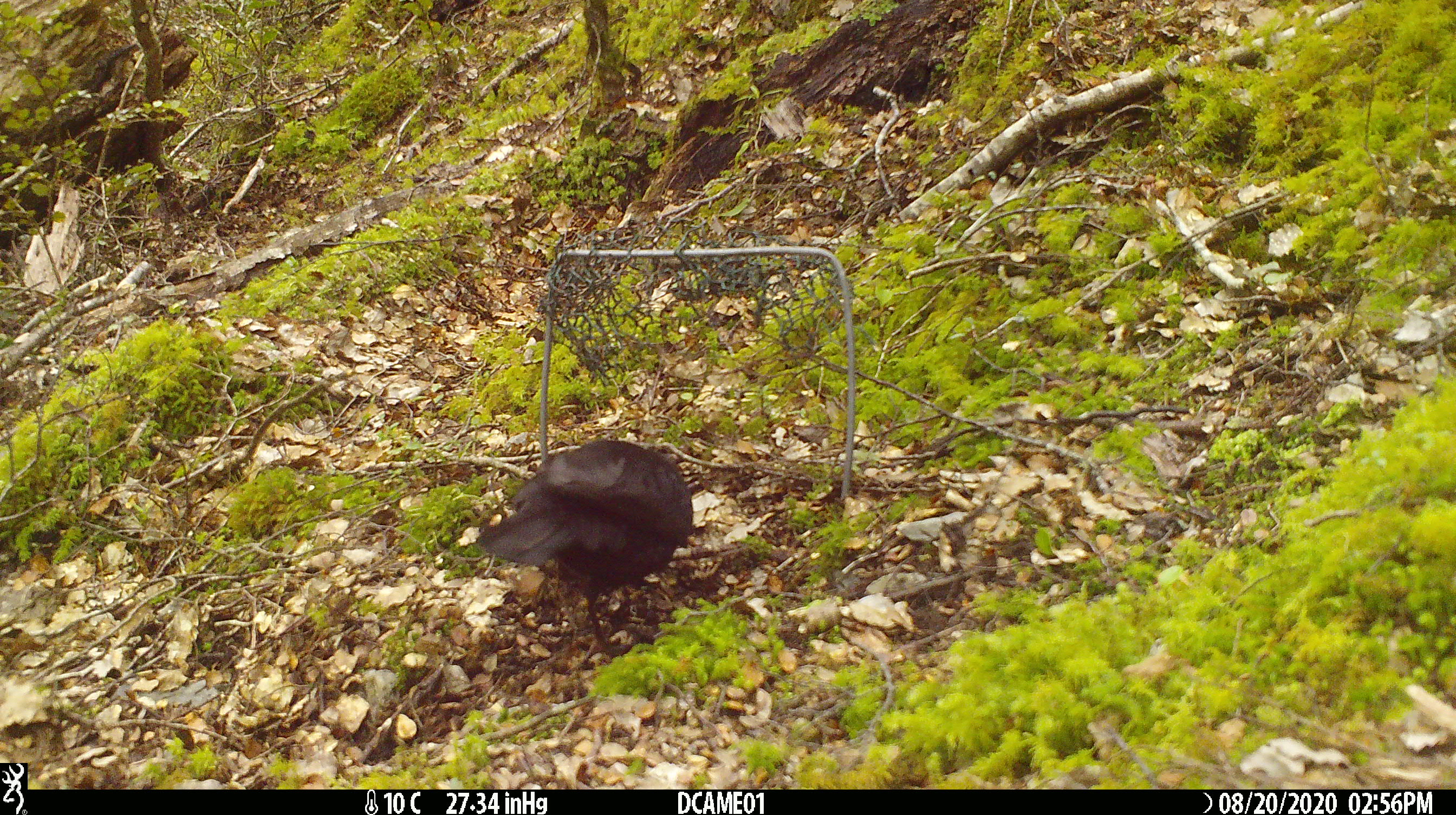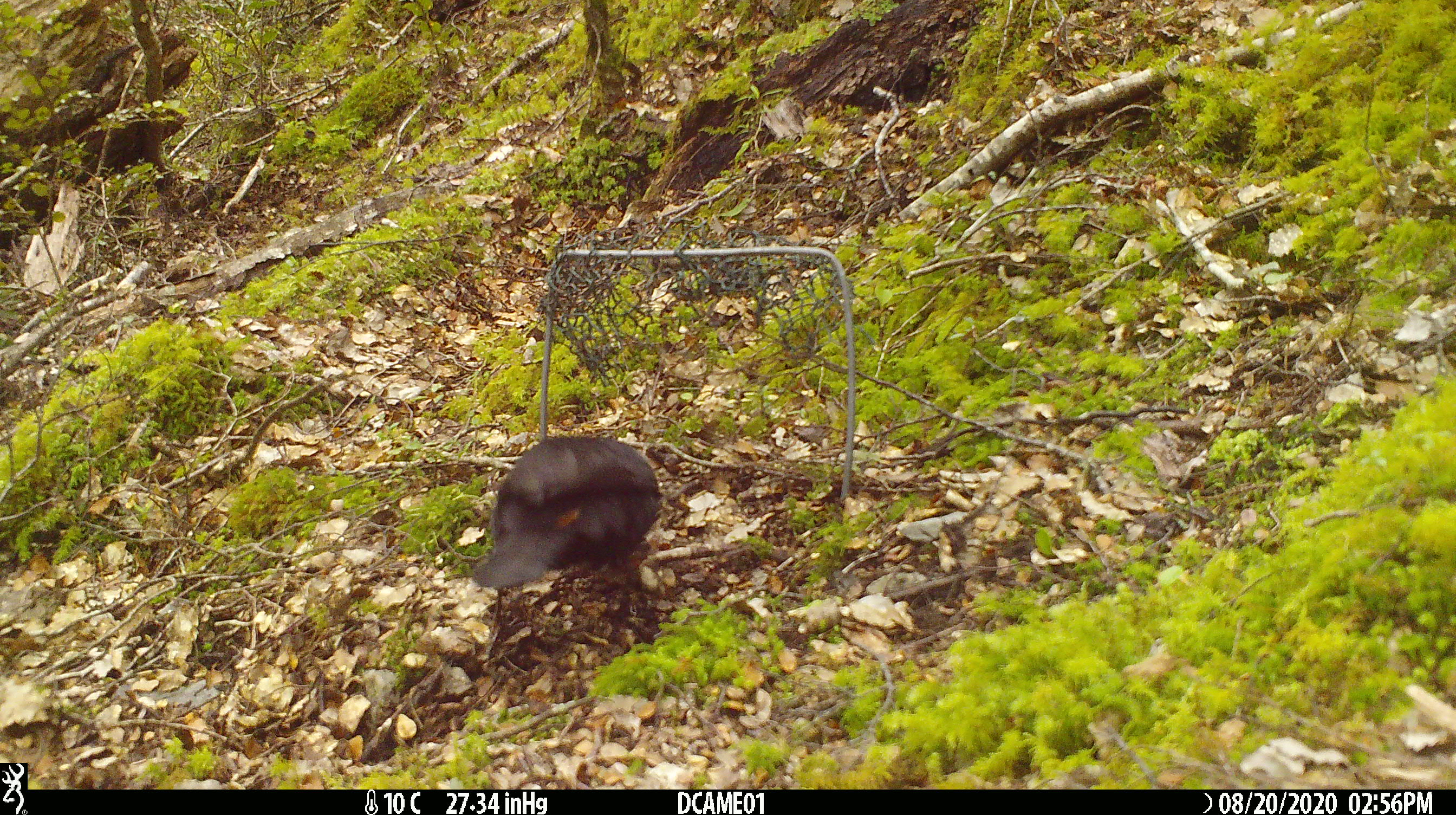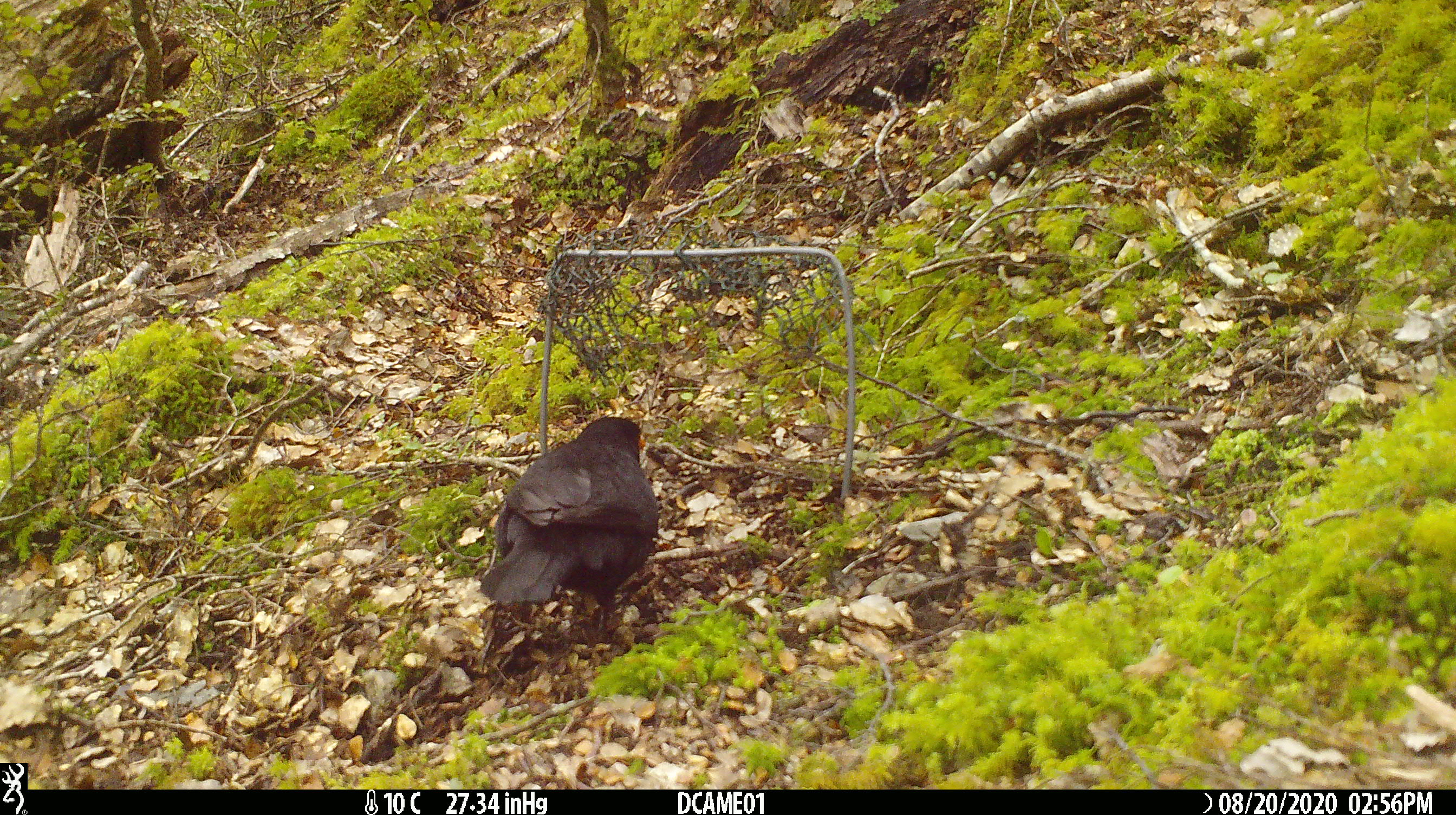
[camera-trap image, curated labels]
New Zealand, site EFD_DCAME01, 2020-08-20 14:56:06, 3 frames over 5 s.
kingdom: Animalia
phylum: Chordata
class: Aves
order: Passeriformes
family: Turdidae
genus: Turdus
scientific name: Turdus merula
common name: eurasian blackbird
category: blackbird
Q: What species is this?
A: Blackbird (eurasian blackbird) (Turdus merula).